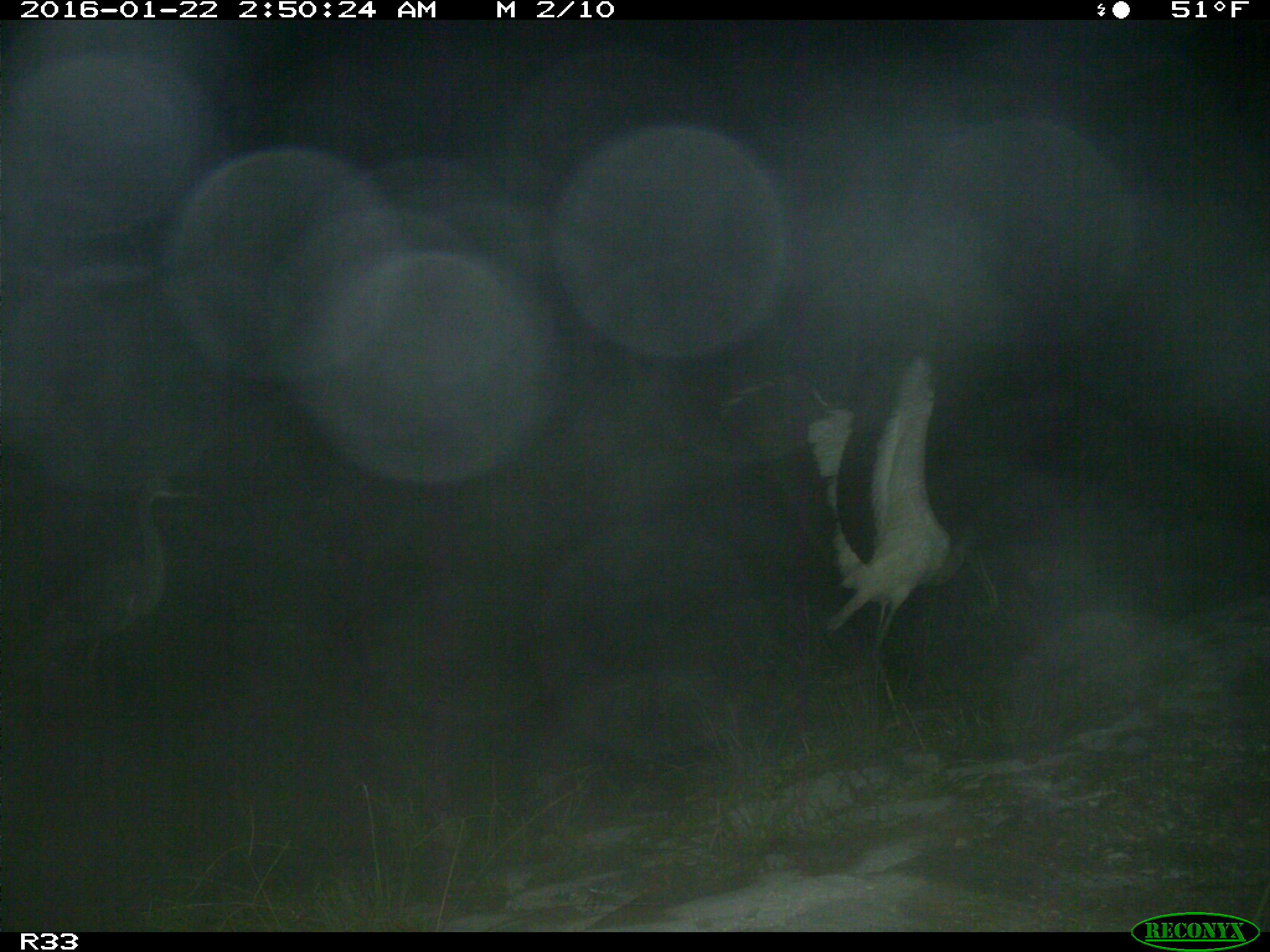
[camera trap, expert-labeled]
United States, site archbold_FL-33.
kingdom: Animalia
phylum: Chordata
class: Aves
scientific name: Aves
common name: birds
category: unidentified bird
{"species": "unidentified bird (birds) (Aves)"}